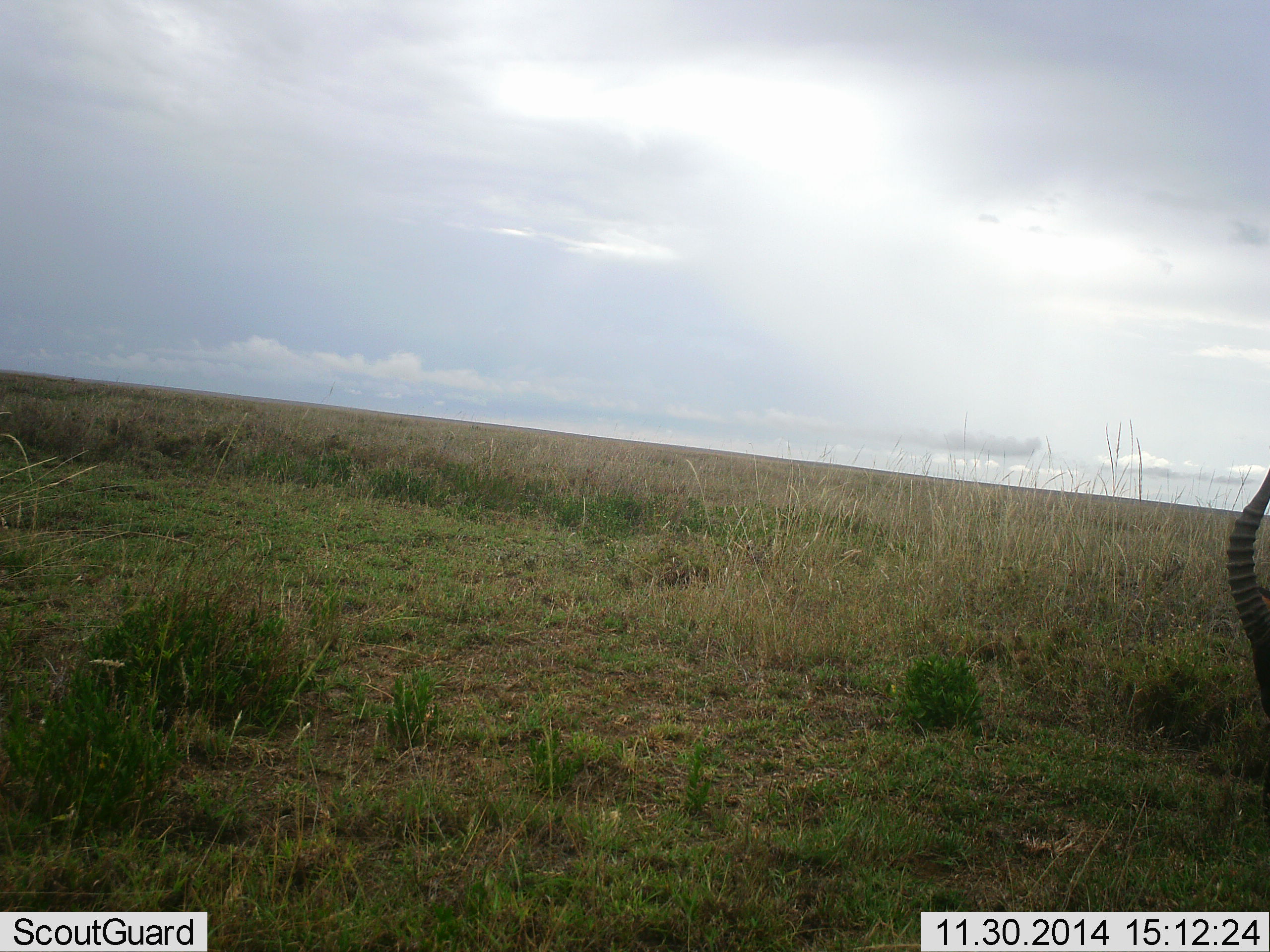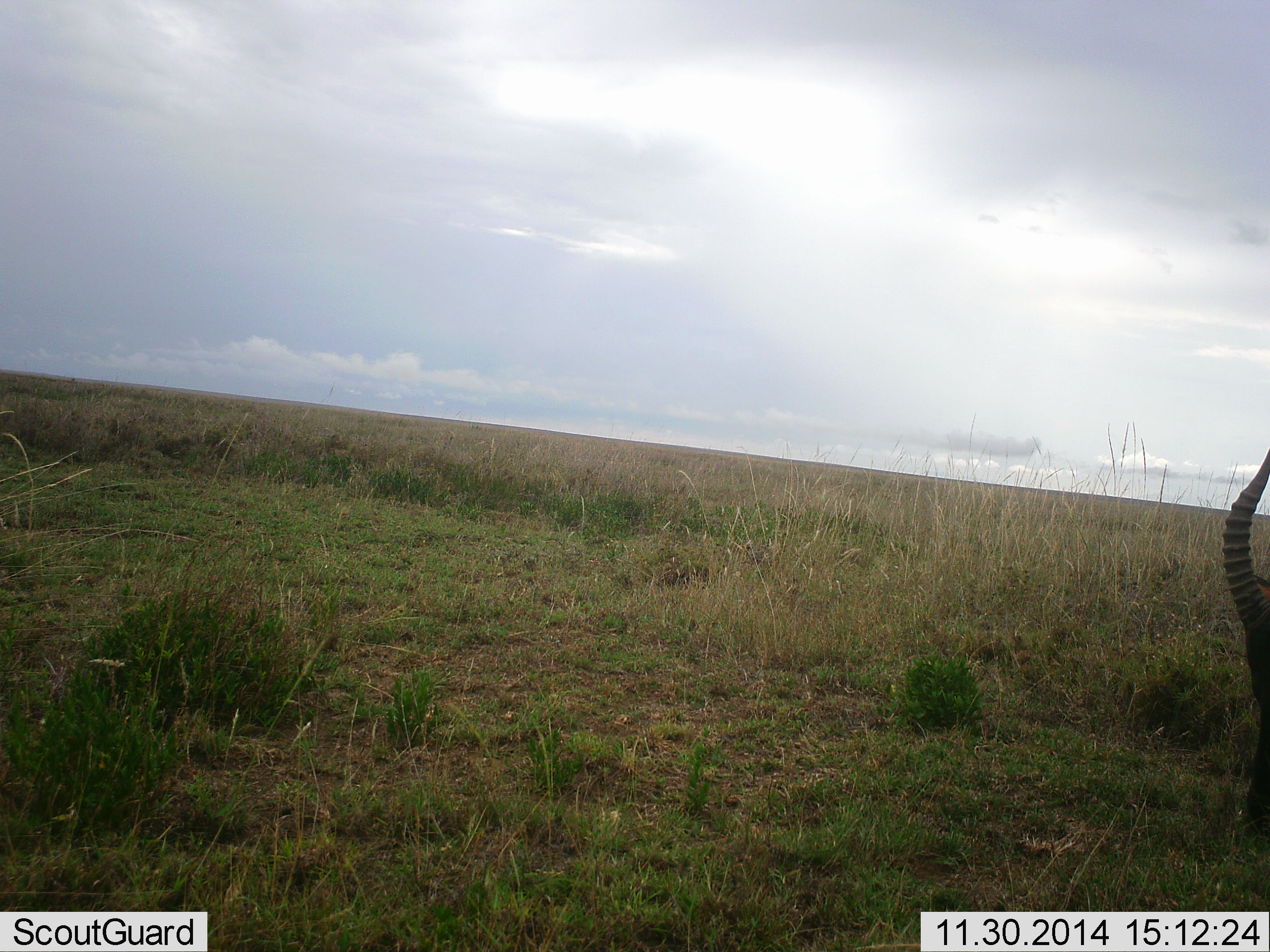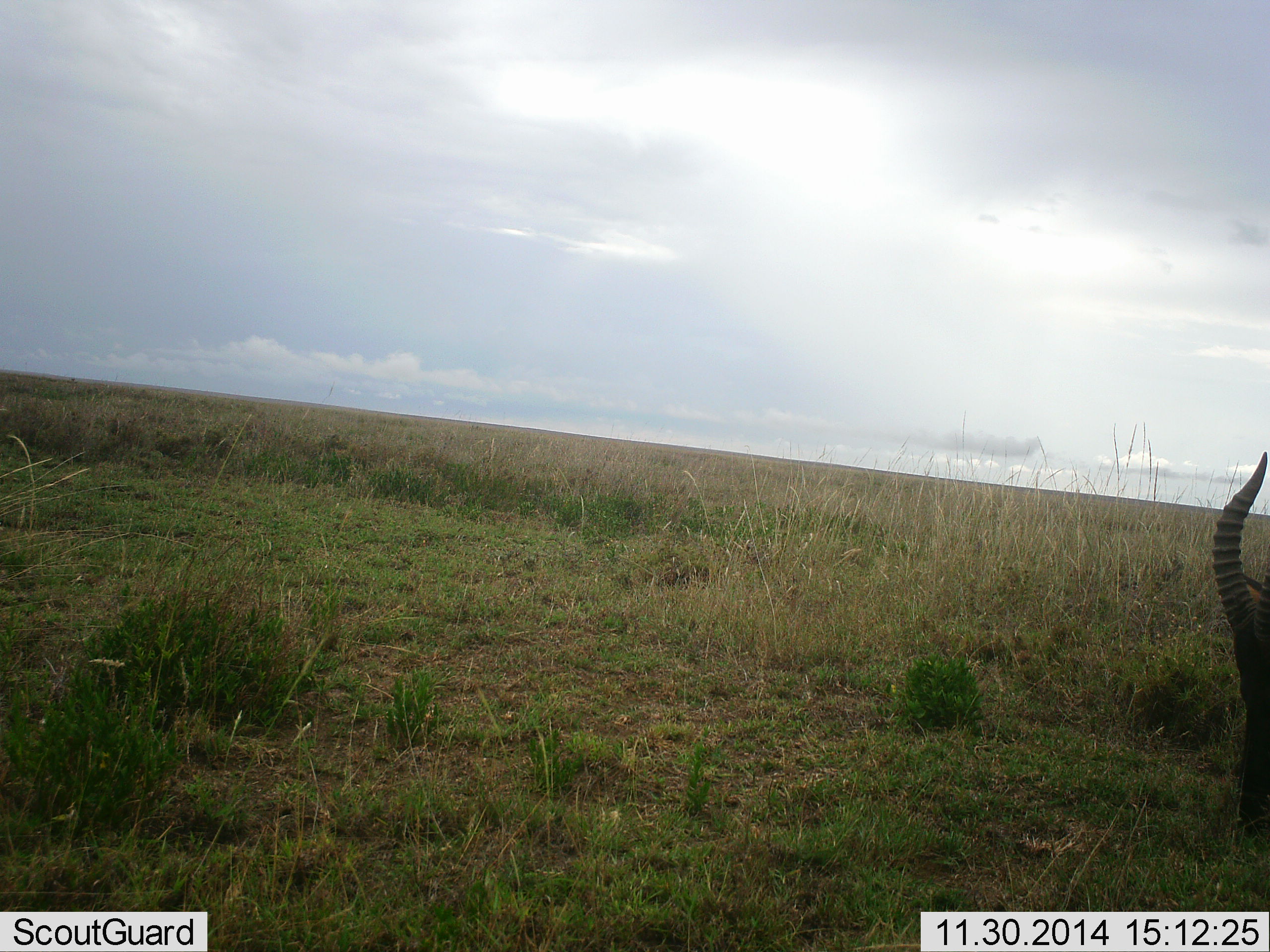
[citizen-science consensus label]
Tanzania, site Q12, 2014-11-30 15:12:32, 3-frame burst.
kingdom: Animalia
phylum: Chordata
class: Mammalia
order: Artiodactyla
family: Bovidae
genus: Damaliscus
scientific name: Damaliscus lunatus jimela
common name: topi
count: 1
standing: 30%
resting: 0%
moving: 0%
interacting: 0%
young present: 0%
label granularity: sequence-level